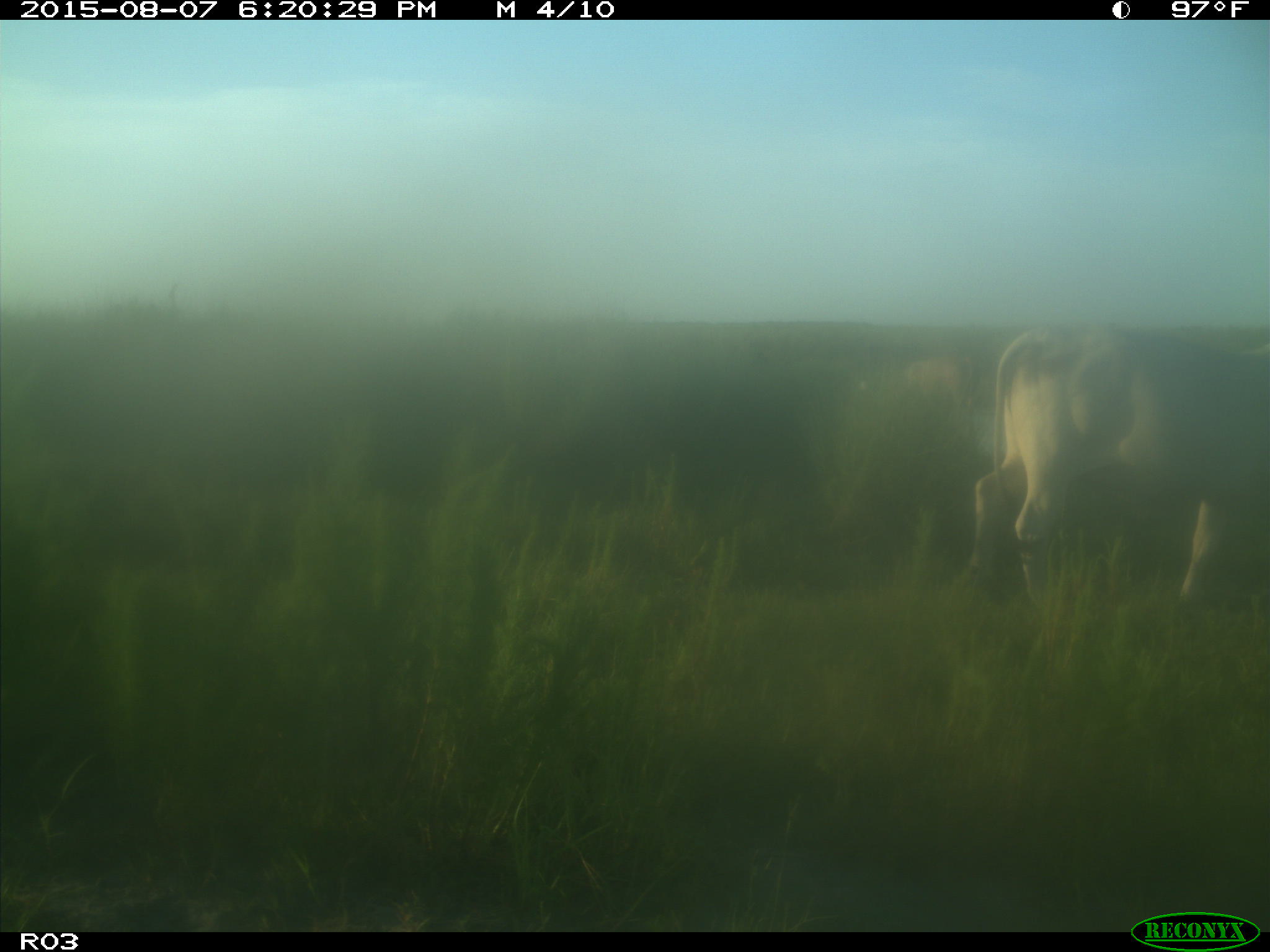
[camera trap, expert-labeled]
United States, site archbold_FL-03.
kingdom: Animalia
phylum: Chordata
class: Mammalia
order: Artiodactyla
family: Bovidae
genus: Bos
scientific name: Bos taurus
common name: domestic cow